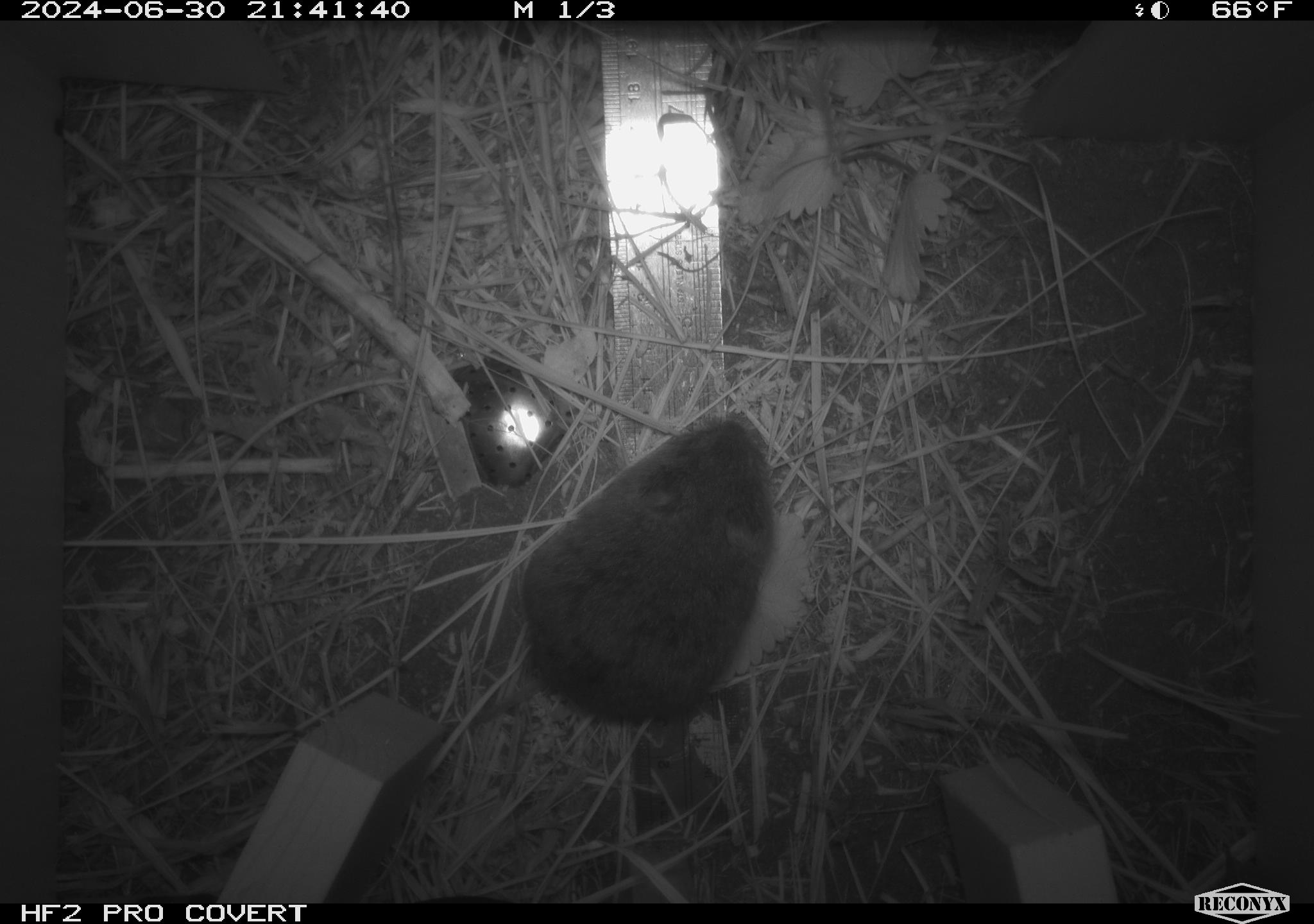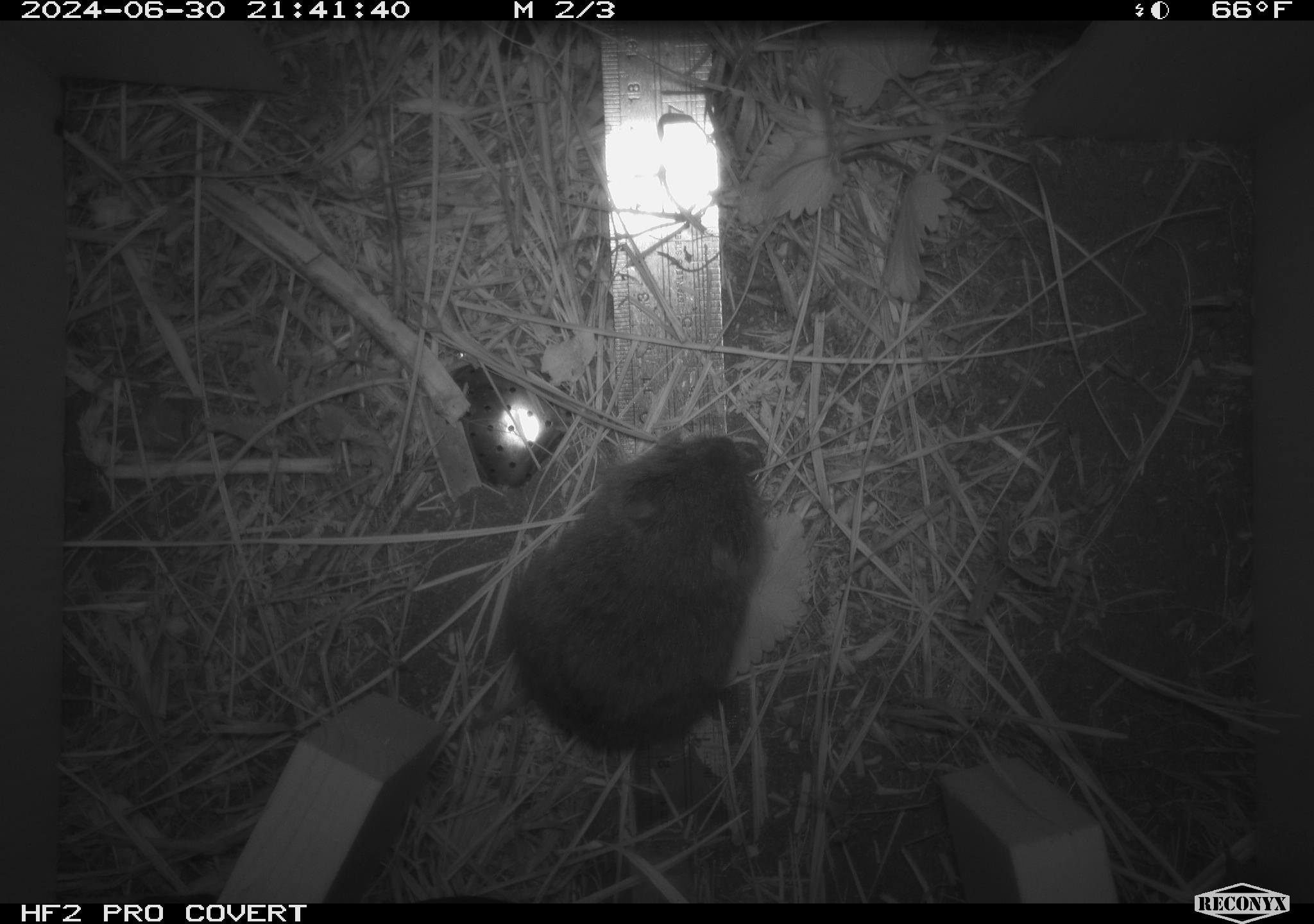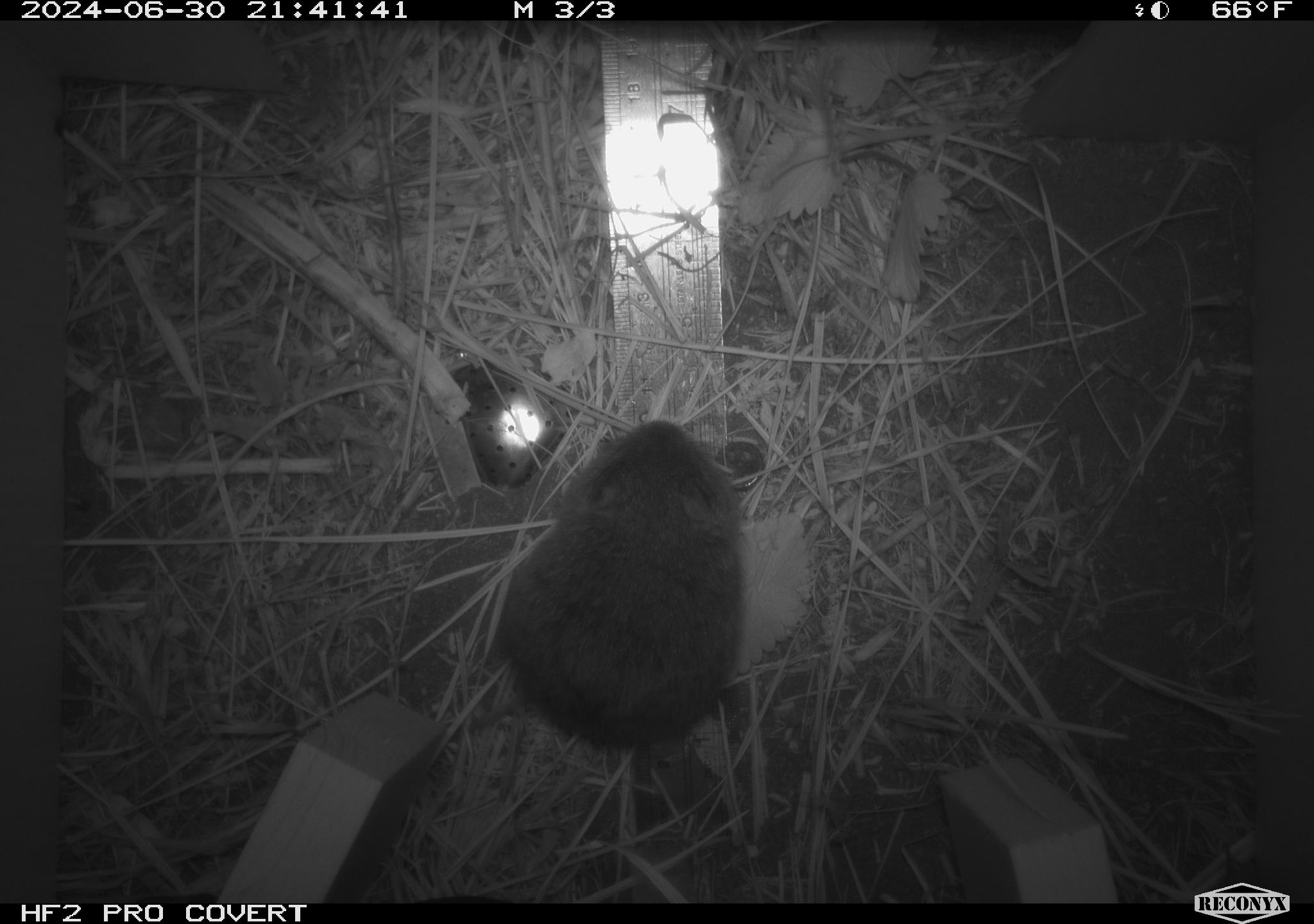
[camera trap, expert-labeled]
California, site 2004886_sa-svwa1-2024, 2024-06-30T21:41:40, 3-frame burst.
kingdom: Animalia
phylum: Chordata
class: Mammalia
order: Rodentia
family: Cricetidae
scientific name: Arvicolinae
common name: voles, lemmings, and muskrats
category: arvicolinae subfamily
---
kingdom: Animalia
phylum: Arthropoda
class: Insecta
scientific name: Insecta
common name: insect